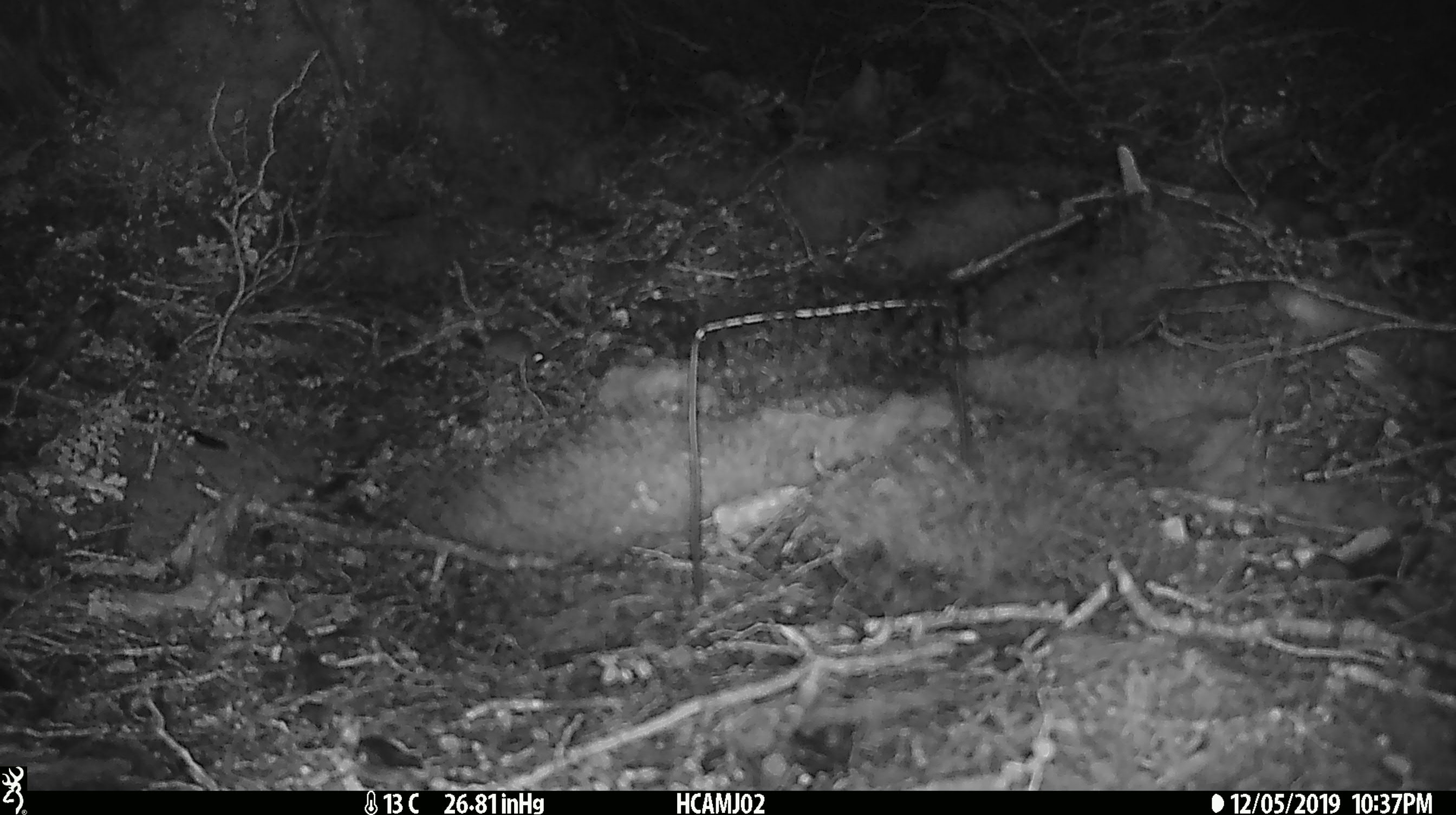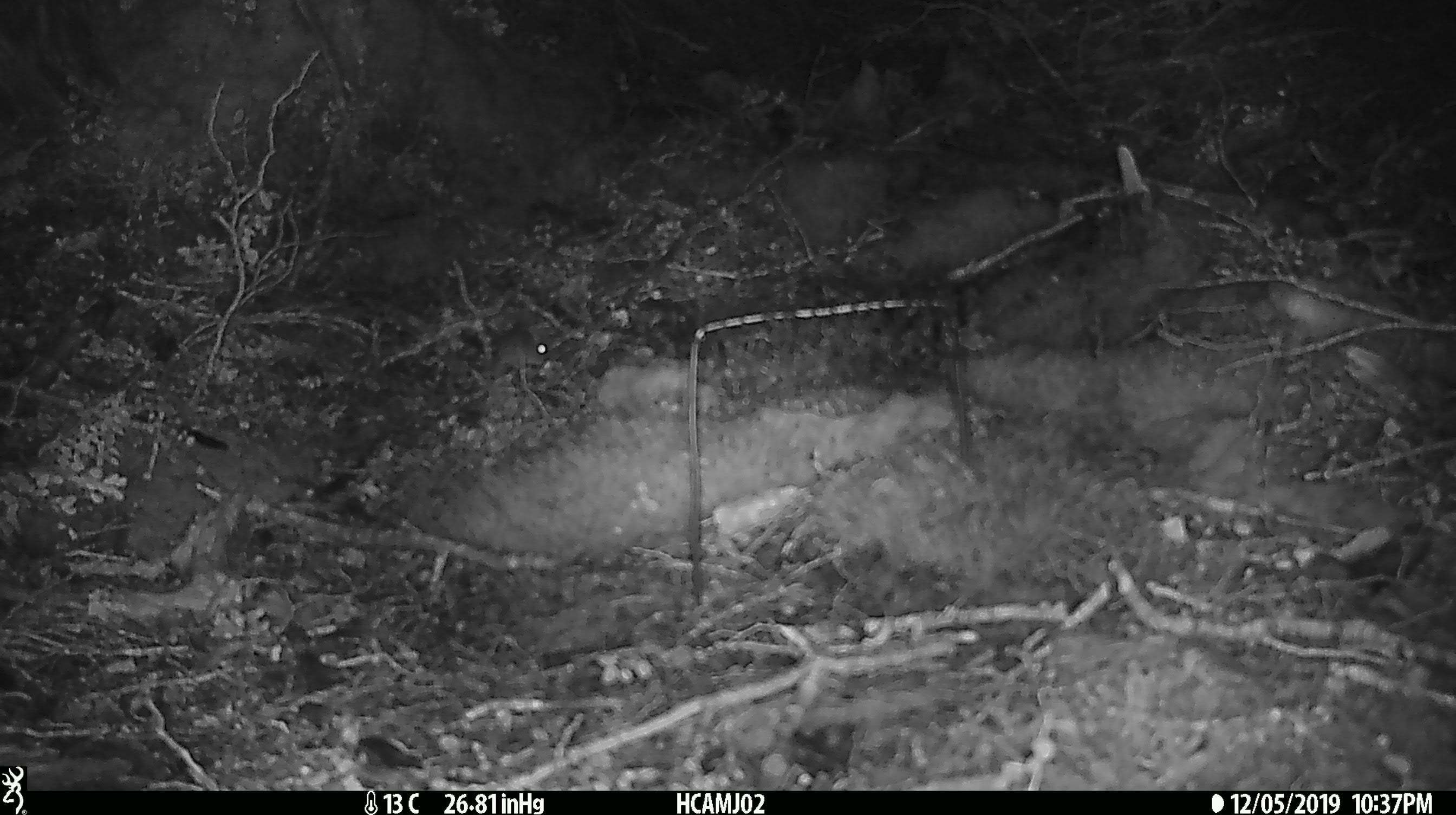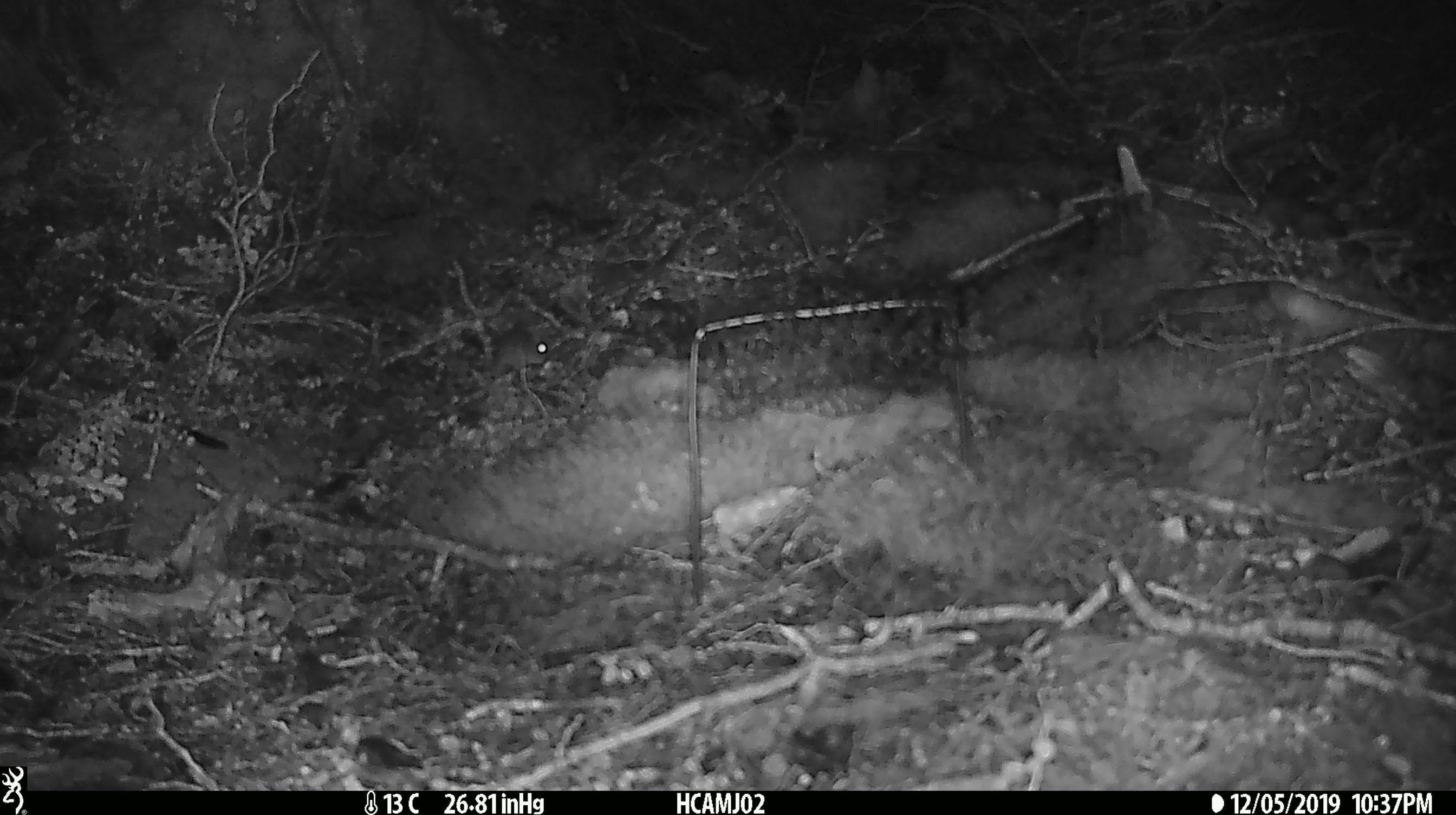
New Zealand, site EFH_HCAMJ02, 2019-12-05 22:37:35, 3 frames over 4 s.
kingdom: Animalia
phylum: Chordata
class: Mammalia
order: Rodentia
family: Muridae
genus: Mus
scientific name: Mus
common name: mouse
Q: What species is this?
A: Mouse (Mus).